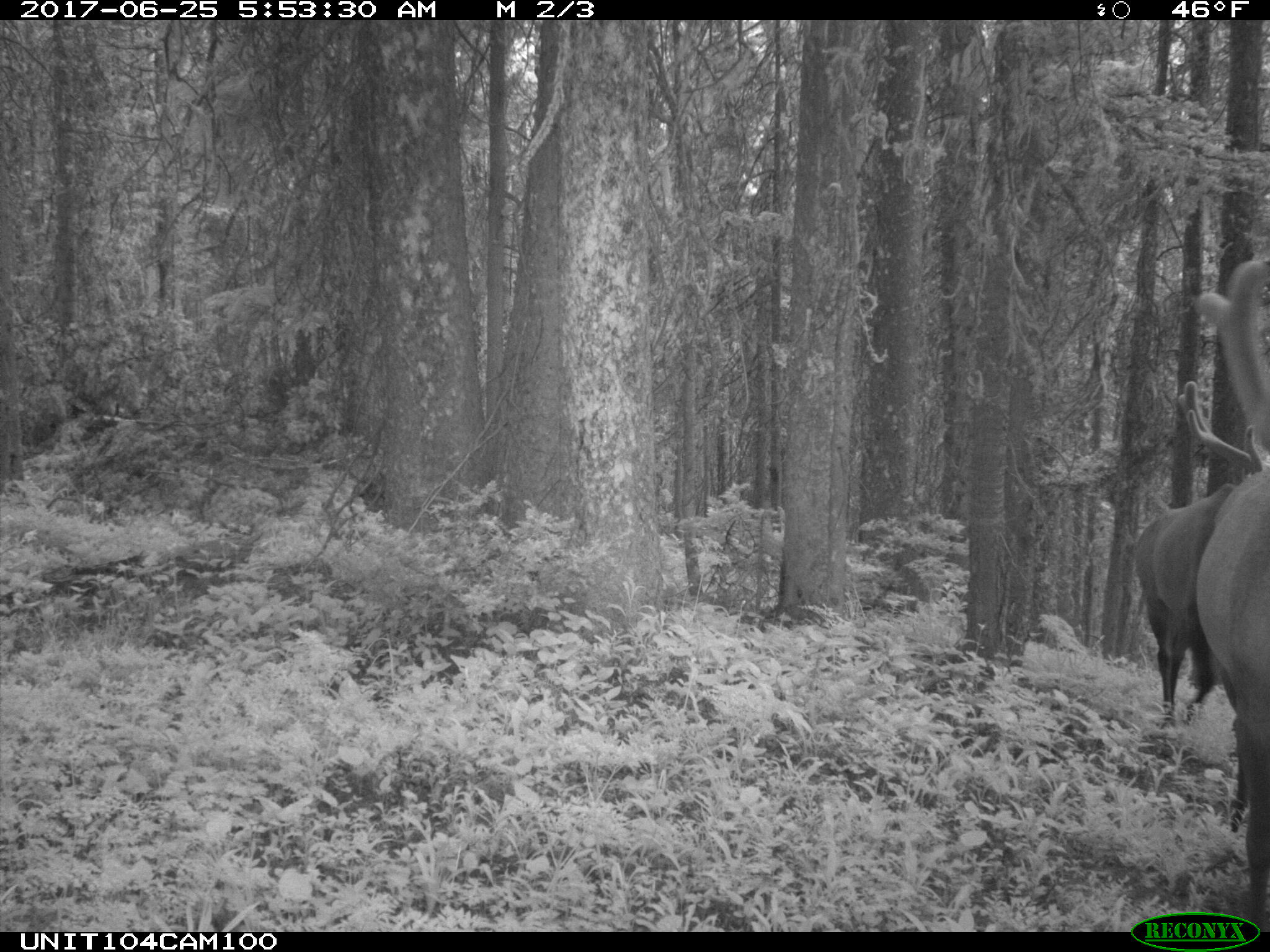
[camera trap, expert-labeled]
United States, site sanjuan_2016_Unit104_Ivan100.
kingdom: Animalia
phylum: Chordata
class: Mammalia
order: Artiodactyla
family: Cervidae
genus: Cervus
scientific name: Cervus elaphus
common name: red deer